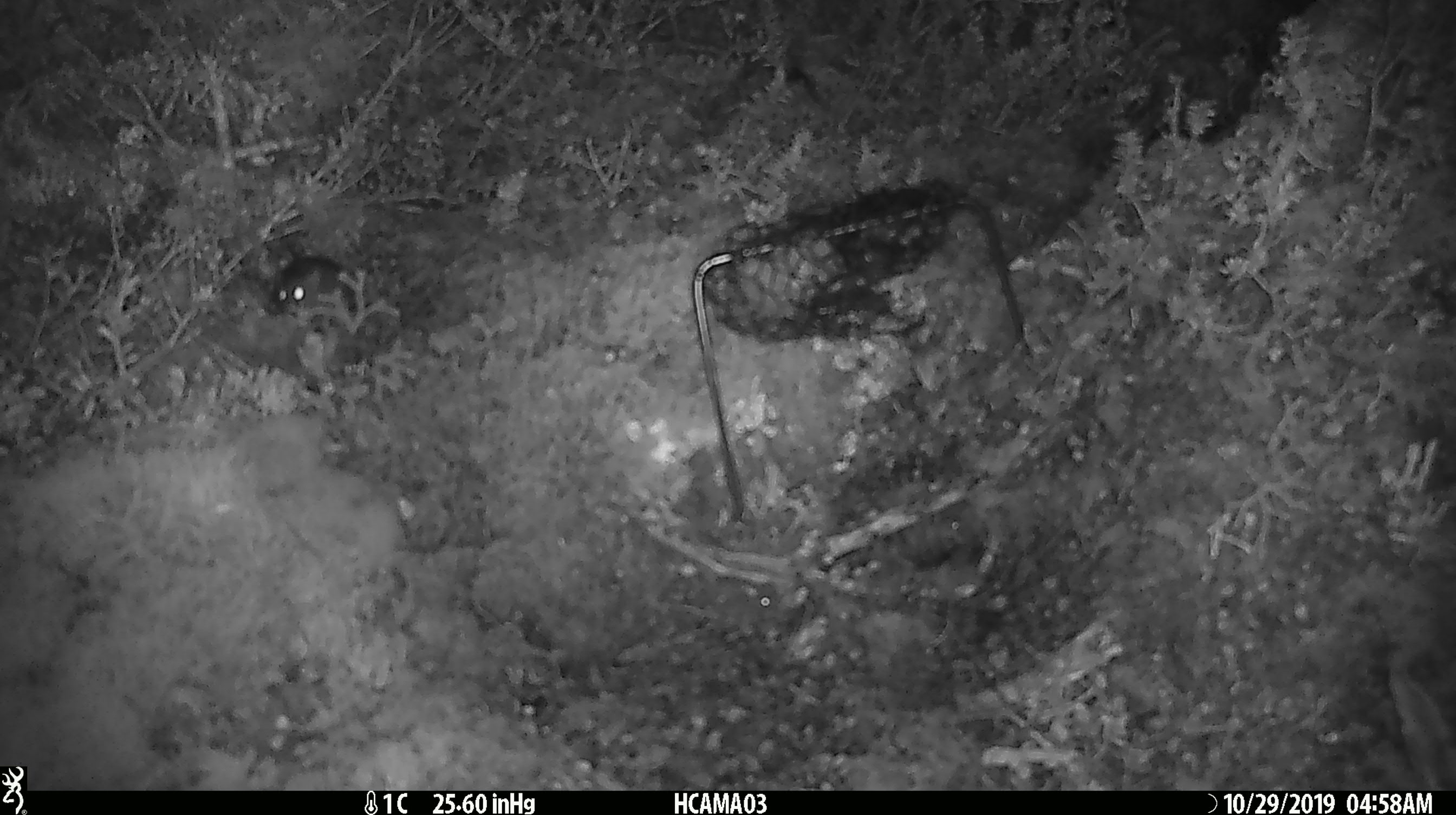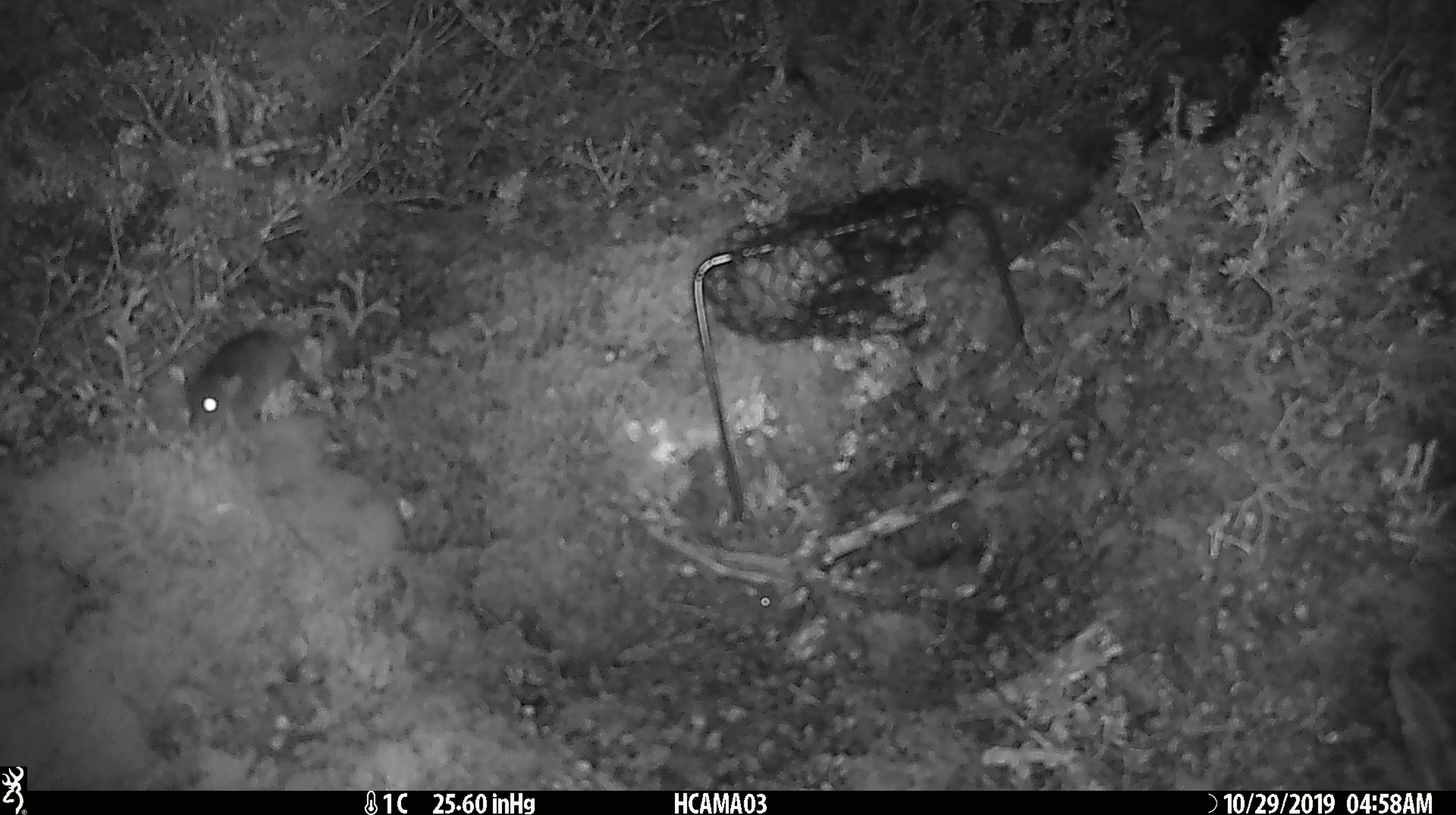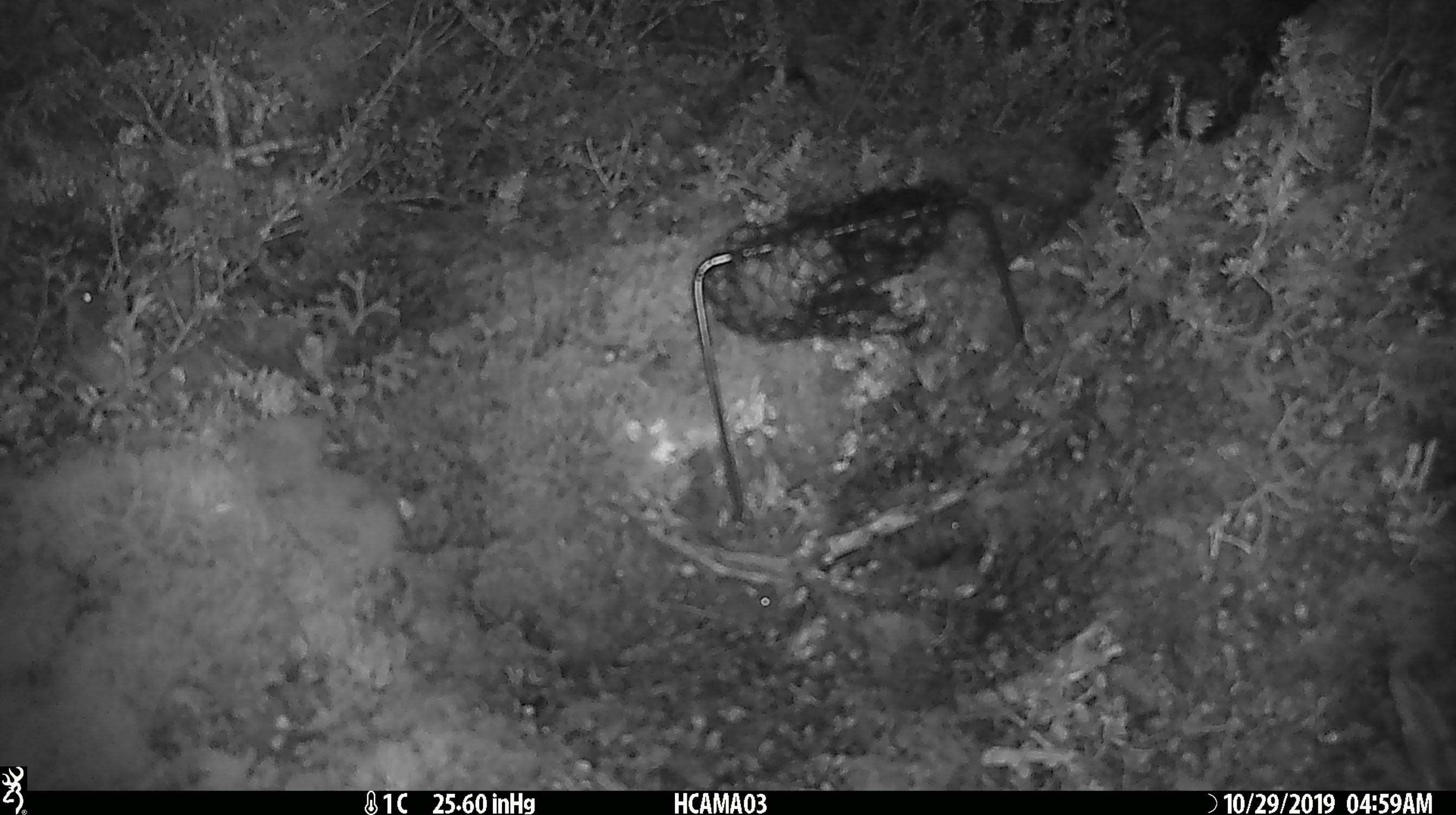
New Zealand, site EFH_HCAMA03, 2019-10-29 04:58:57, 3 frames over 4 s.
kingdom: Animalia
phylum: Chordata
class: Mammalia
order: Rodentia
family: Muridae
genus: Mus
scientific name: Mus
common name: mouse